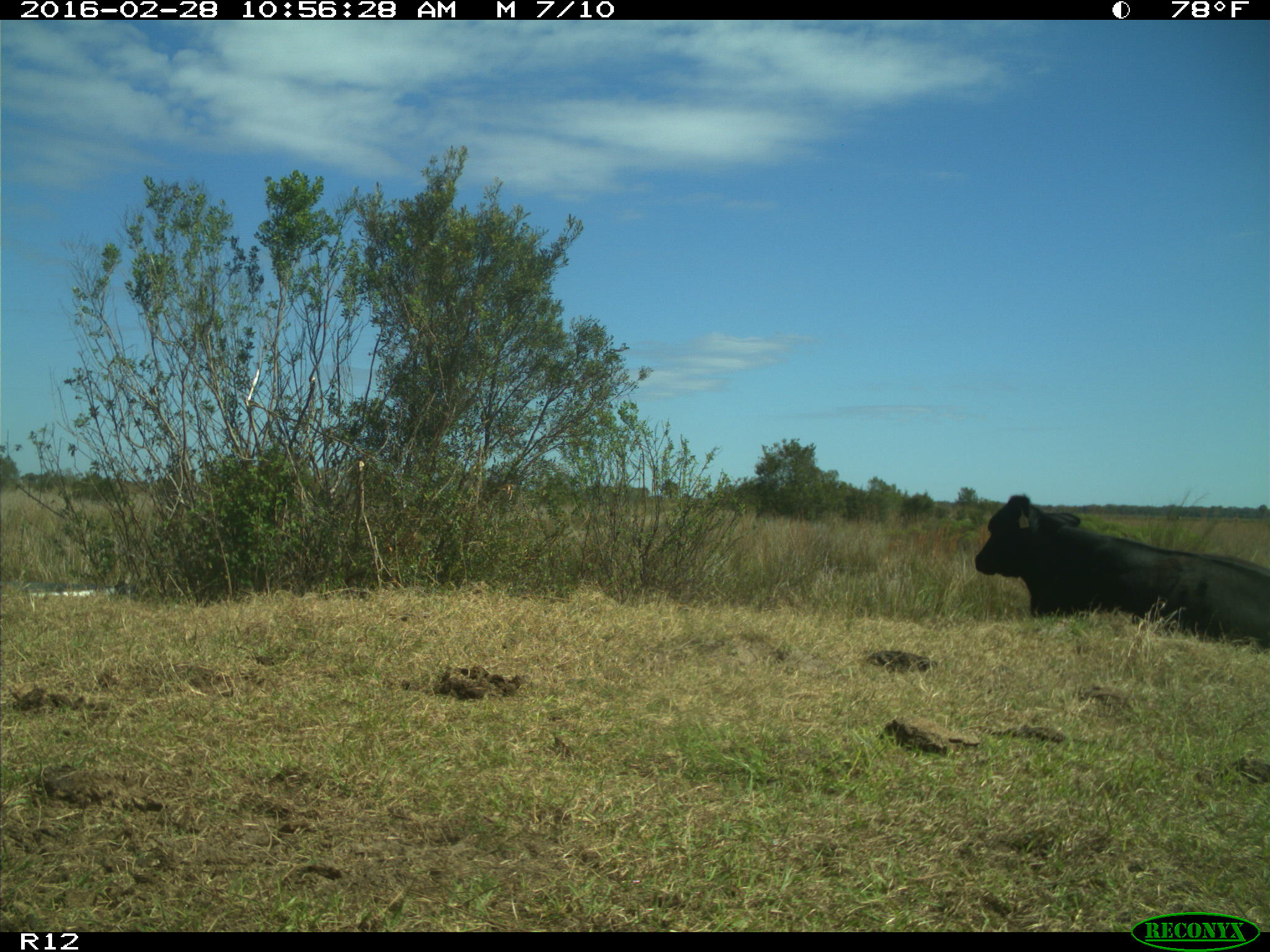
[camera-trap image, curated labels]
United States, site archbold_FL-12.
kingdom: Animalia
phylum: Chordata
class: Mammalia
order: Artiodactyla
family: Bovidae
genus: Bos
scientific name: Bos taurus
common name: domestic cow